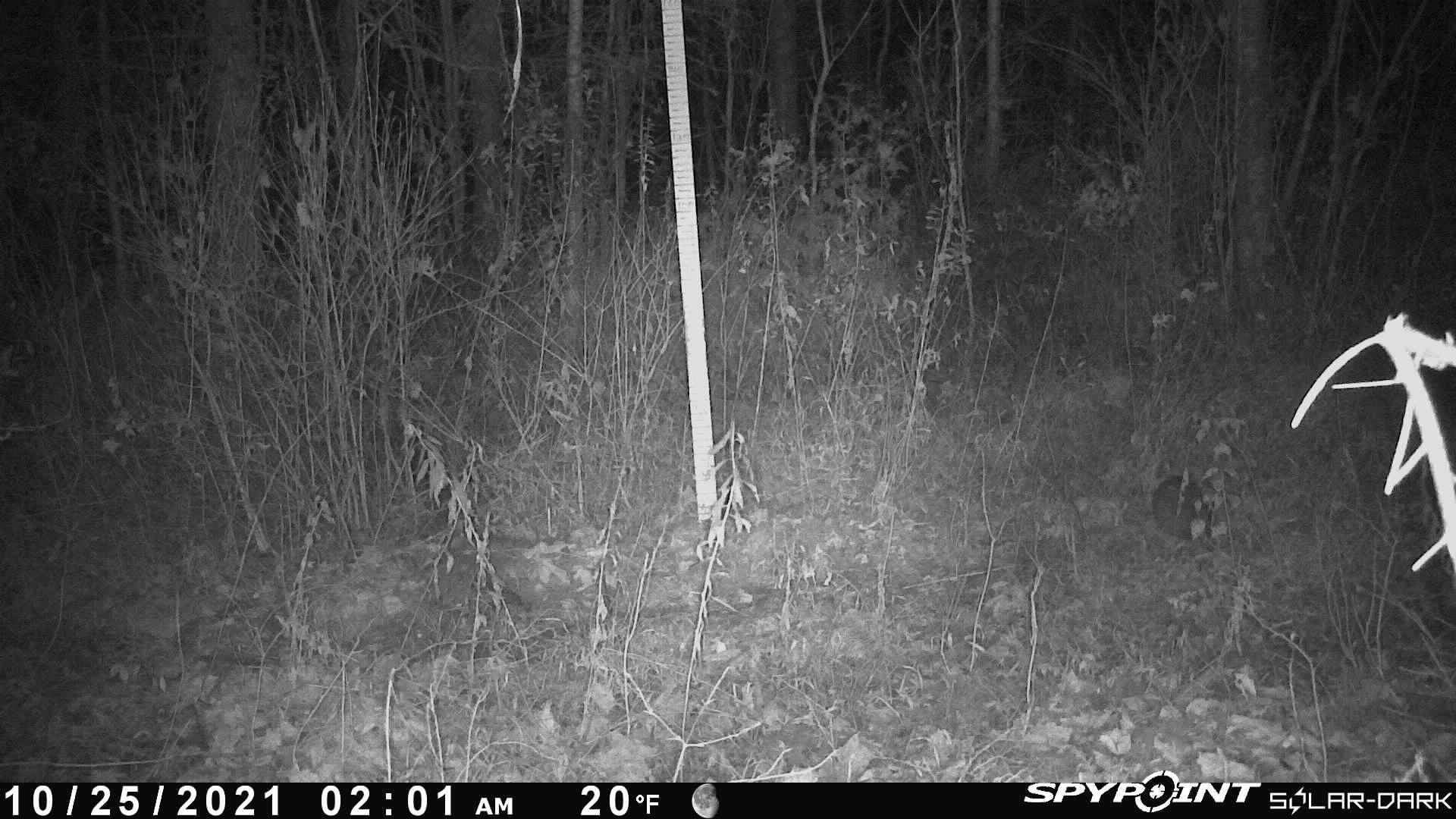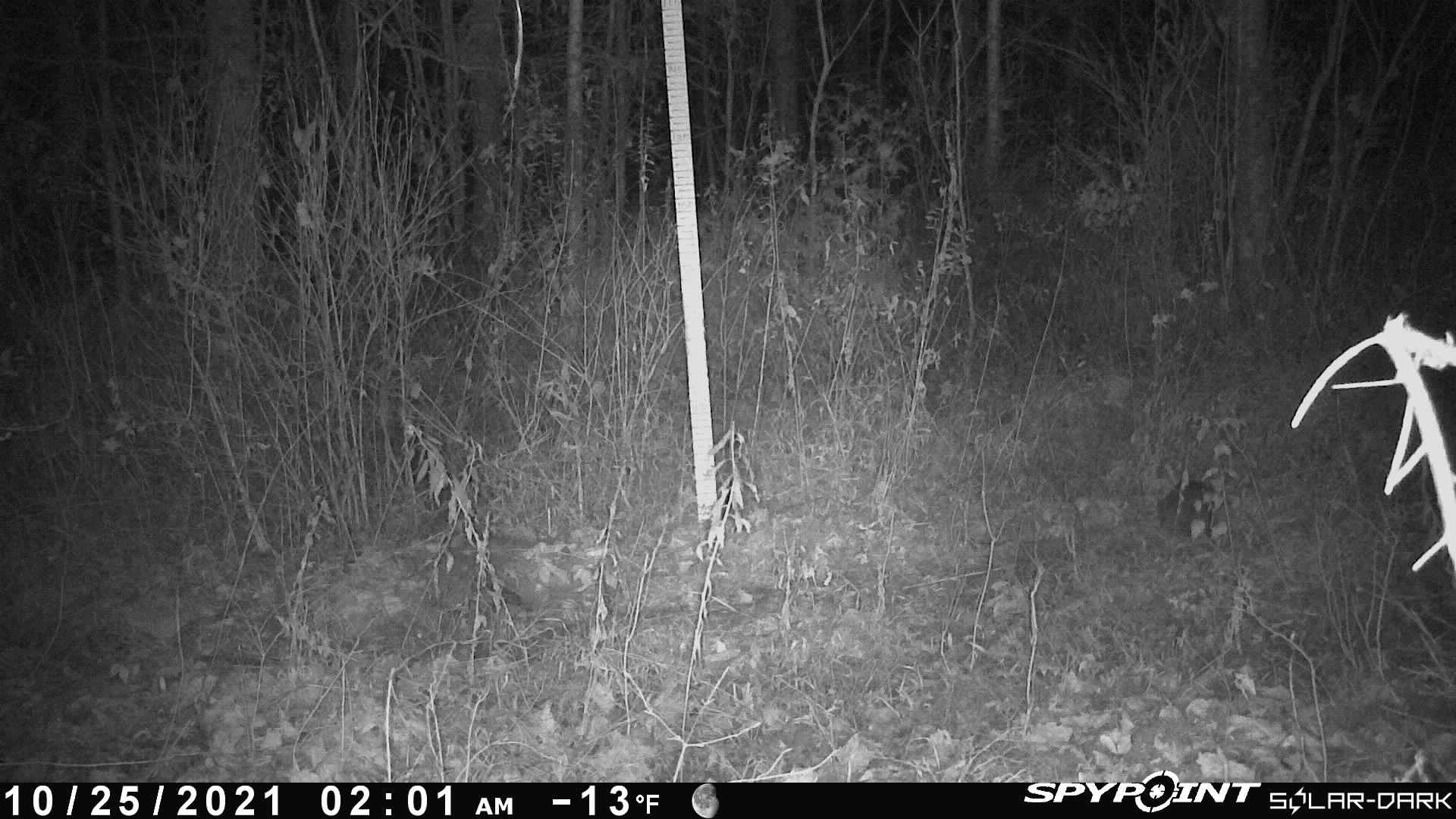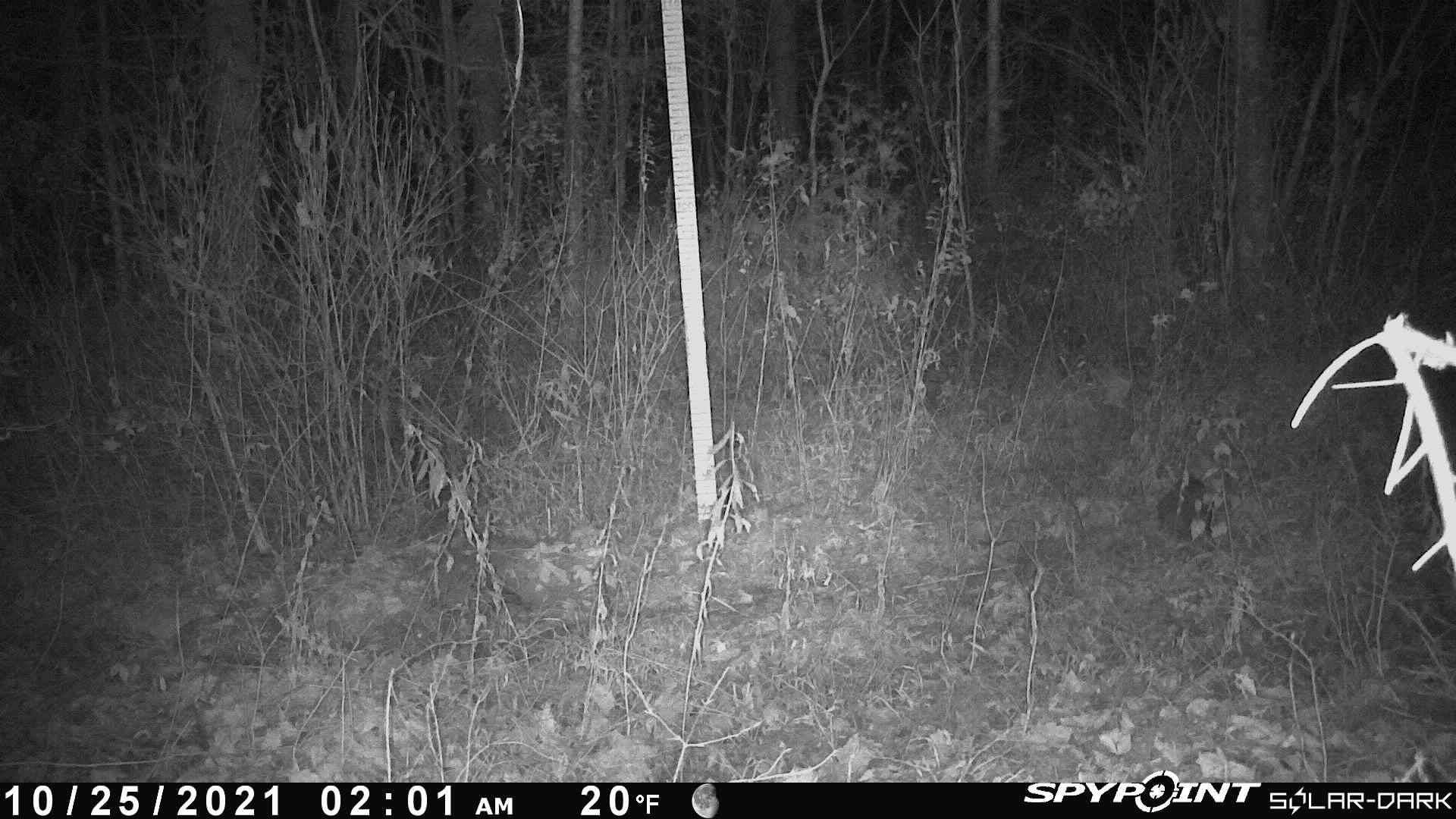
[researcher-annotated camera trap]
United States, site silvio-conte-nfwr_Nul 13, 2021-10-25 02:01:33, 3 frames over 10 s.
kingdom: Animalia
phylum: Chordata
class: Mammalia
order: Lagomorpha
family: Leporidae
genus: Lepus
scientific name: Lepus americanus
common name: snowshoe hare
Snowshoe hare (Lepus americanus).